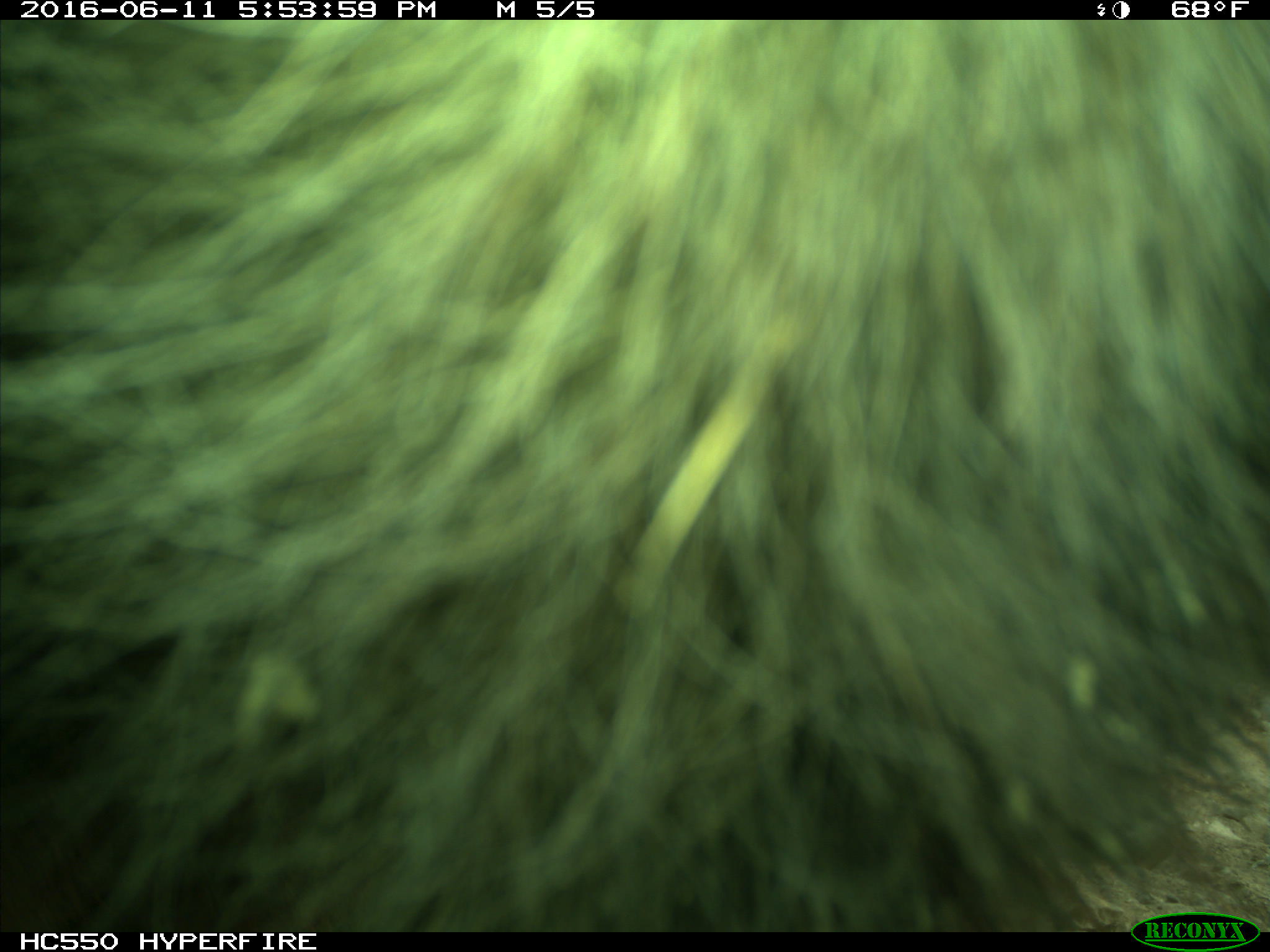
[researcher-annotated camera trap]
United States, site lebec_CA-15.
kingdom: Animalia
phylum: Chordata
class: Mammalia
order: Carnivora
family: Ursidae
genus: Ursus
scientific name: Ursus americanus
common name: american black bear